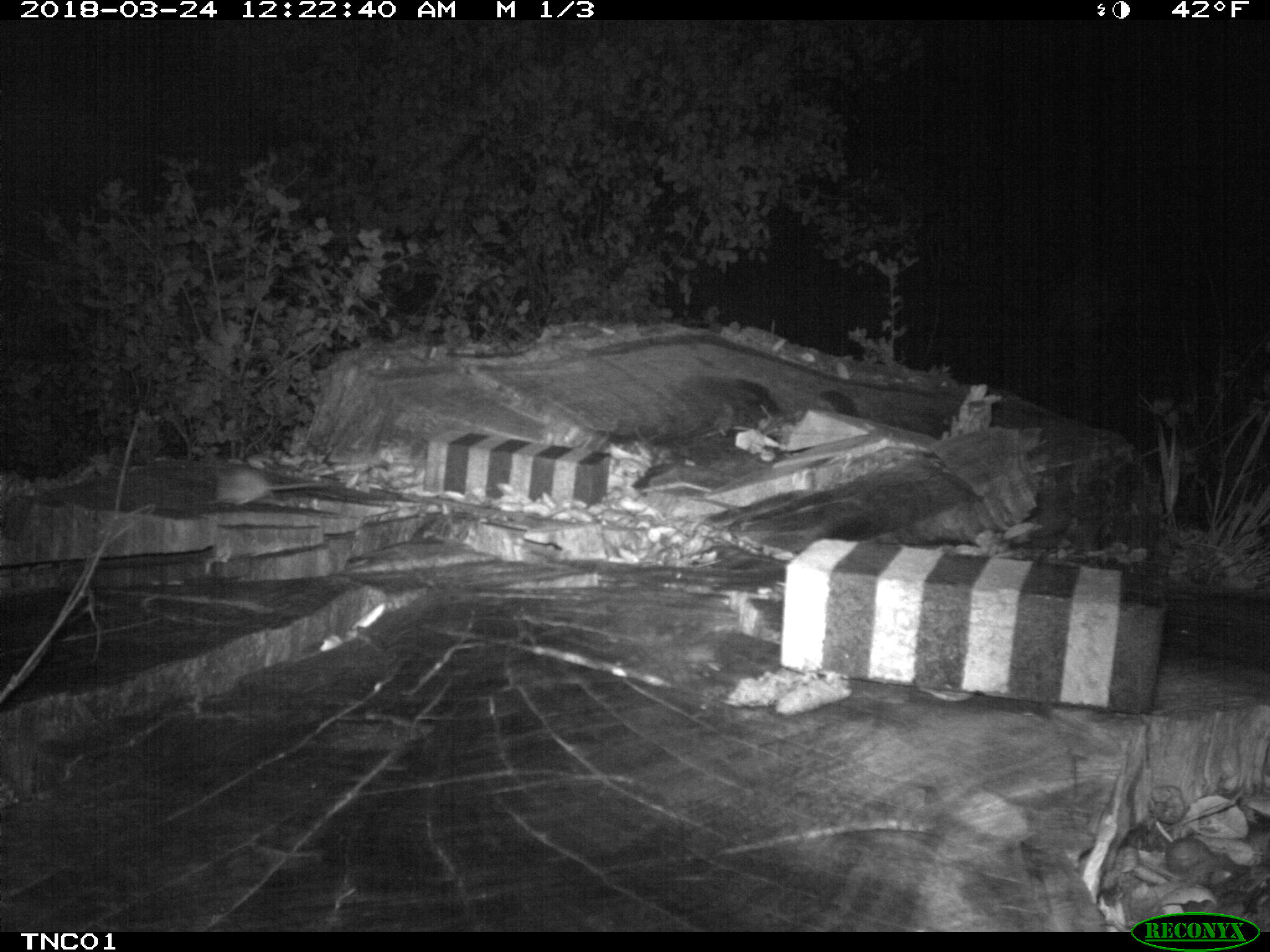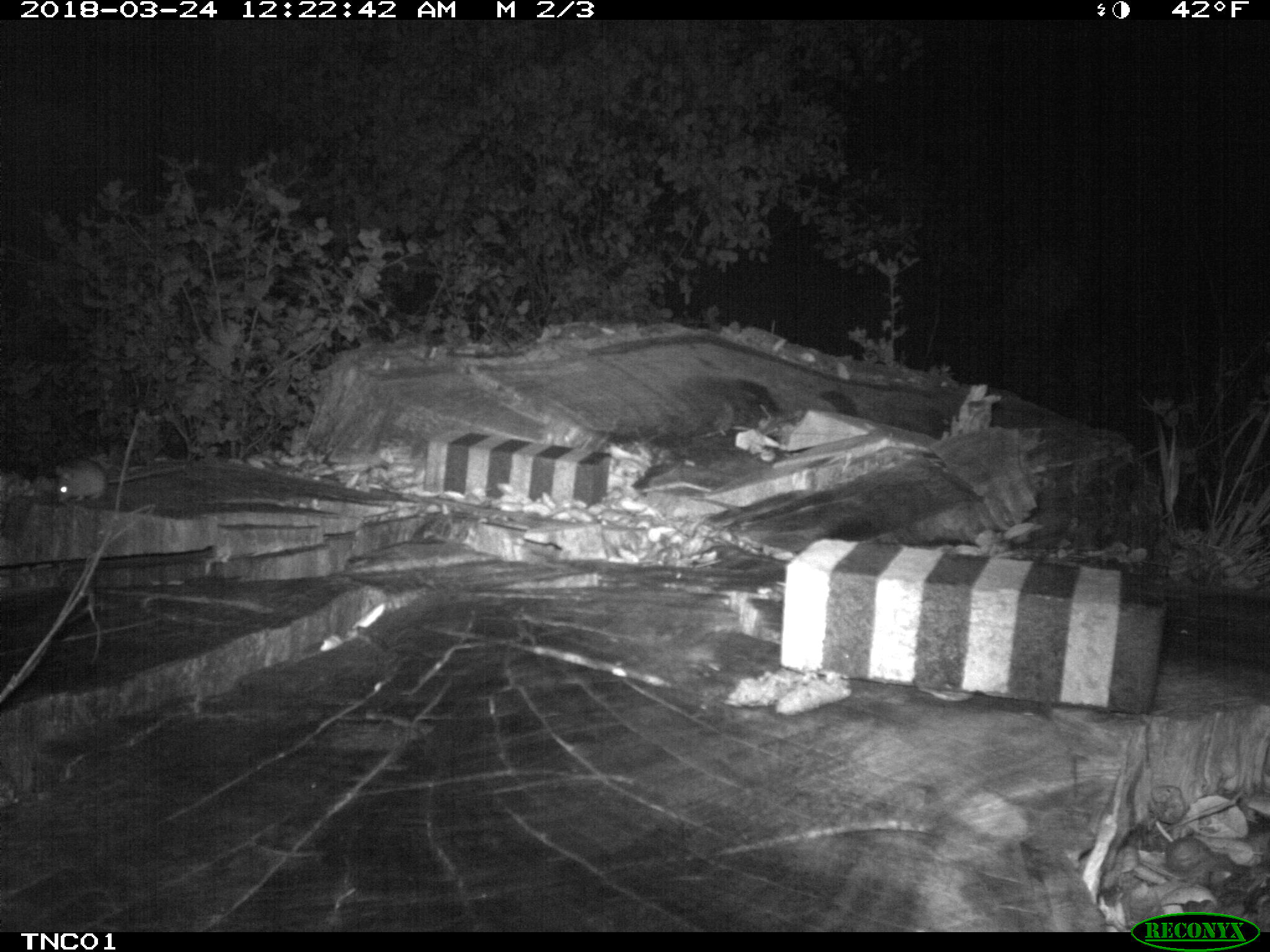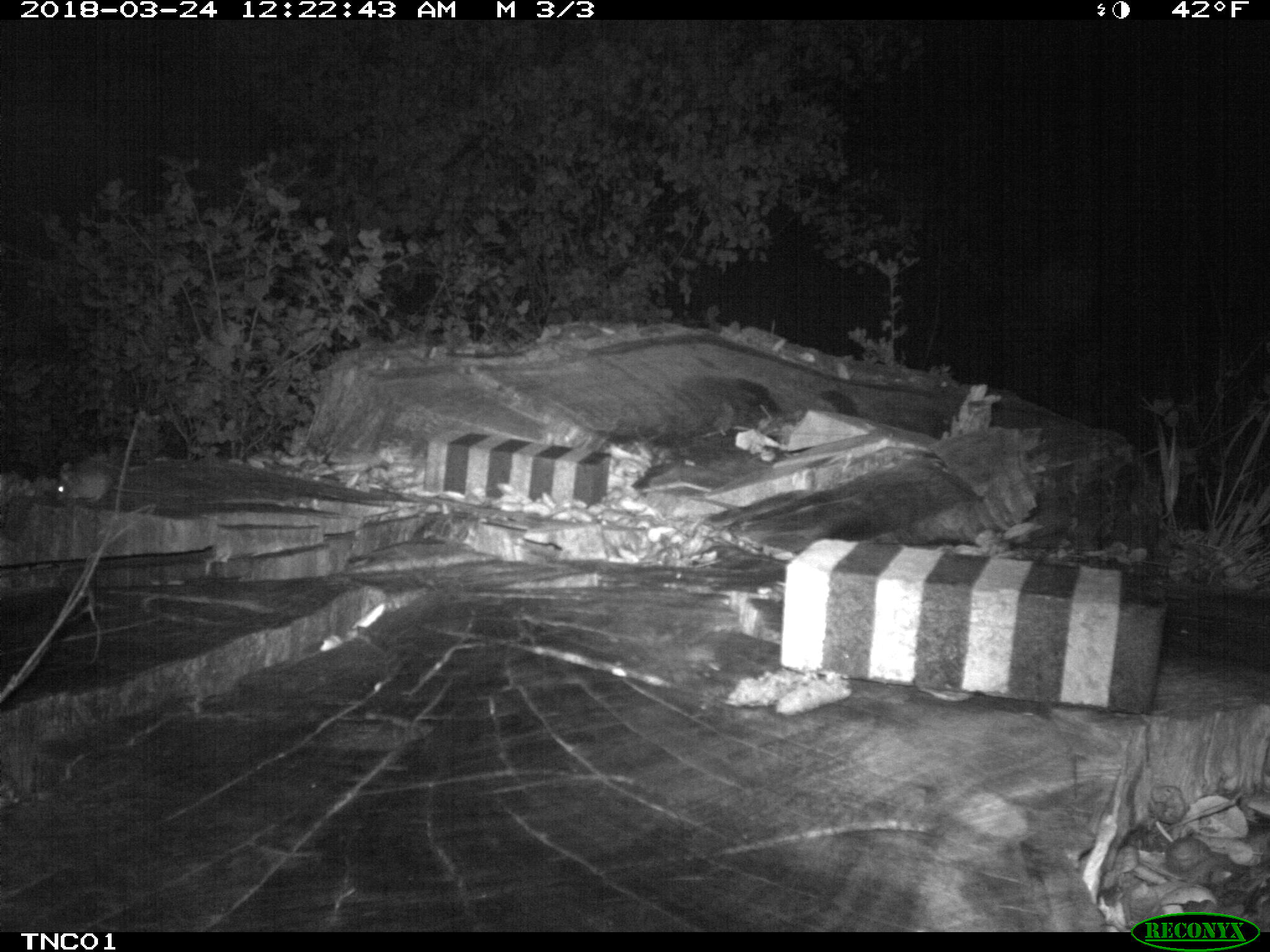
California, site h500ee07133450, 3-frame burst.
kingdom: Animalia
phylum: Chordata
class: Mammalia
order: Rodentia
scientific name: Rodentia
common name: rodent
Rodent (Rodentia).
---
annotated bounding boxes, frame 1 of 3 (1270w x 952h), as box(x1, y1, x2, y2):
rodent: box(206, 466, 329, 506)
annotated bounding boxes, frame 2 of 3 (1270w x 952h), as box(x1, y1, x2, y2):
rodent: box(55, 454, 185, 503)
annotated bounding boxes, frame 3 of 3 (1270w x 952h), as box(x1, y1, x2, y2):
rodent: box(55, 470, 151, 502)